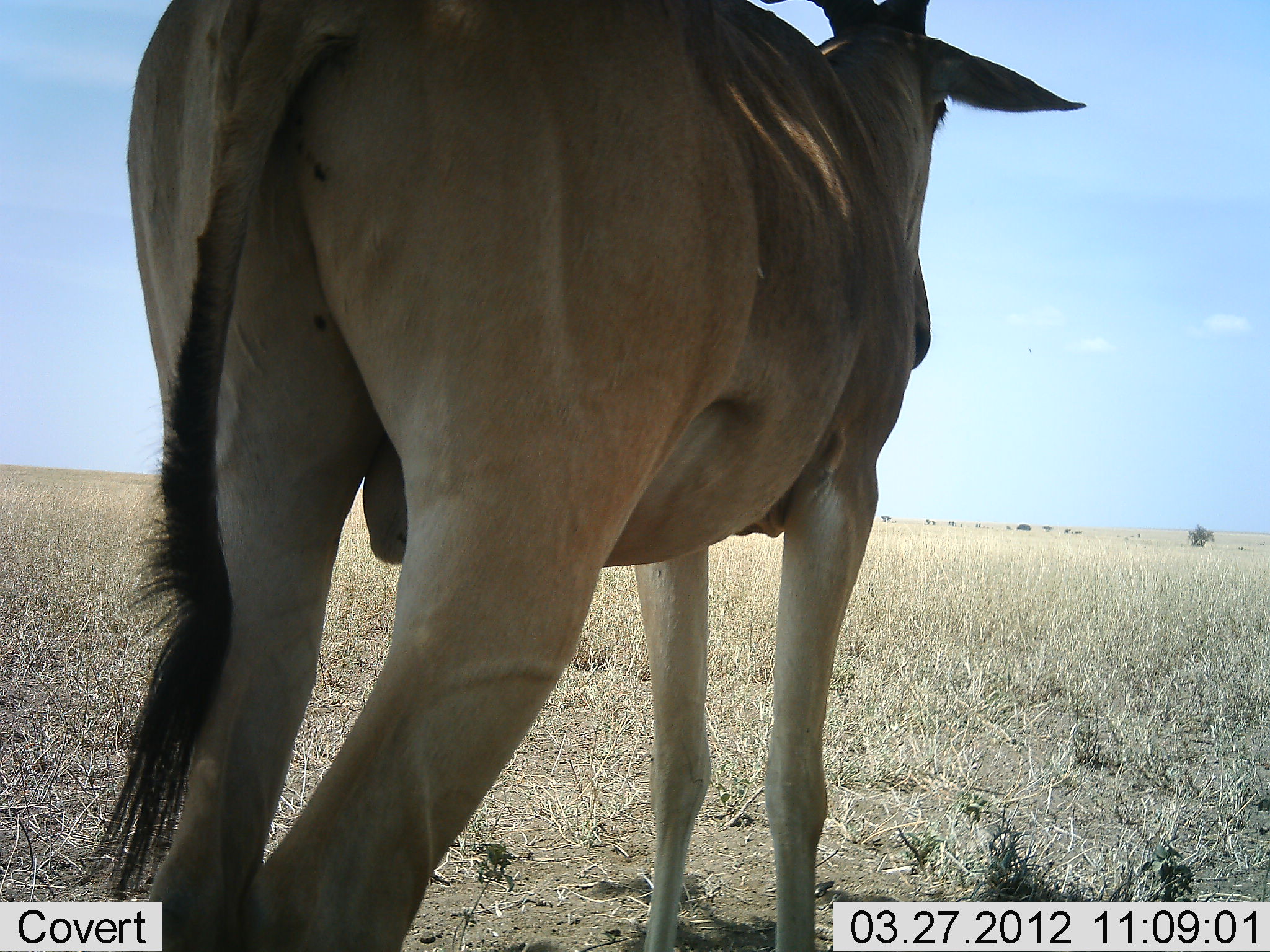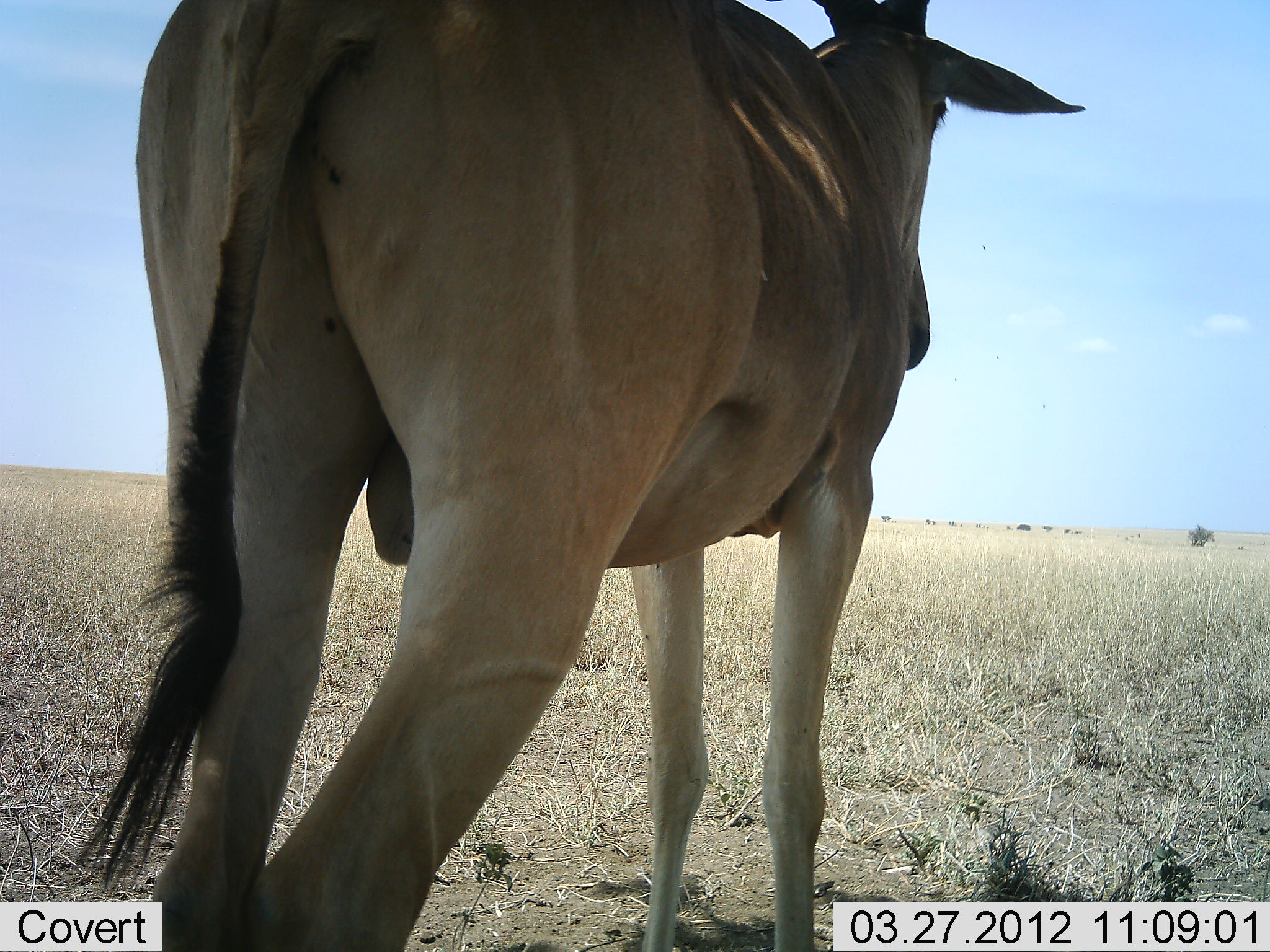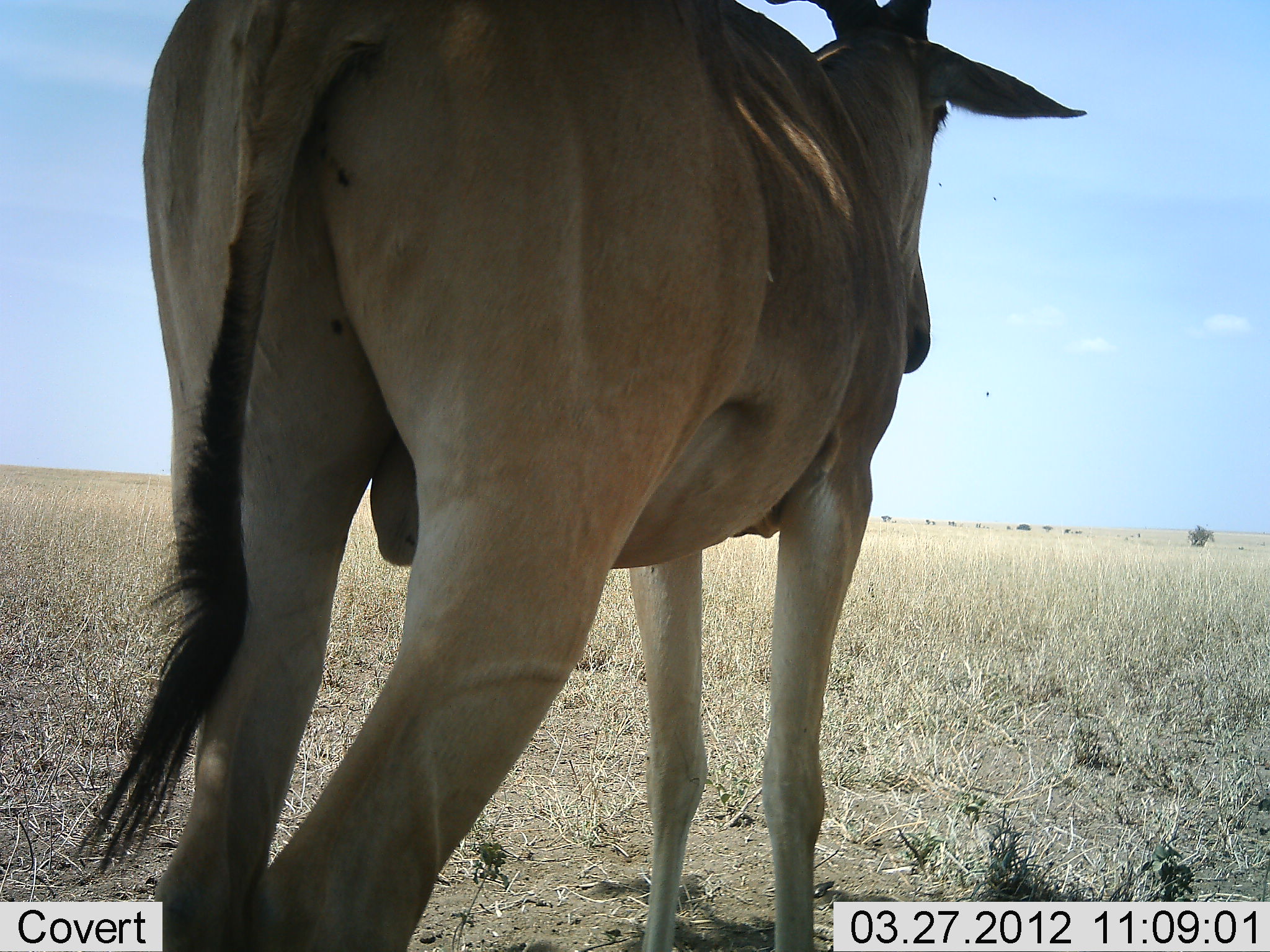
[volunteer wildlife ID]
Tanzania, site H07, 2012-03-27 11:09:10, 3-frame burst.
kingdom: Animalia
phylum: Chordata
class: Mammalia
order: Artiodactyla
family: Bovidae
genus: Alcelaphus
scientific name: Alcelaphus buselaphus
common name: hartebeest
Hartebeest (Alcelaphus buselaphus), count 1. Behavior (volunteer vote fractions): standing 100%, resting 0%, moving 0%, interacting 0%. Young present (vote fraction): 0%. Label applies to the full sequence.